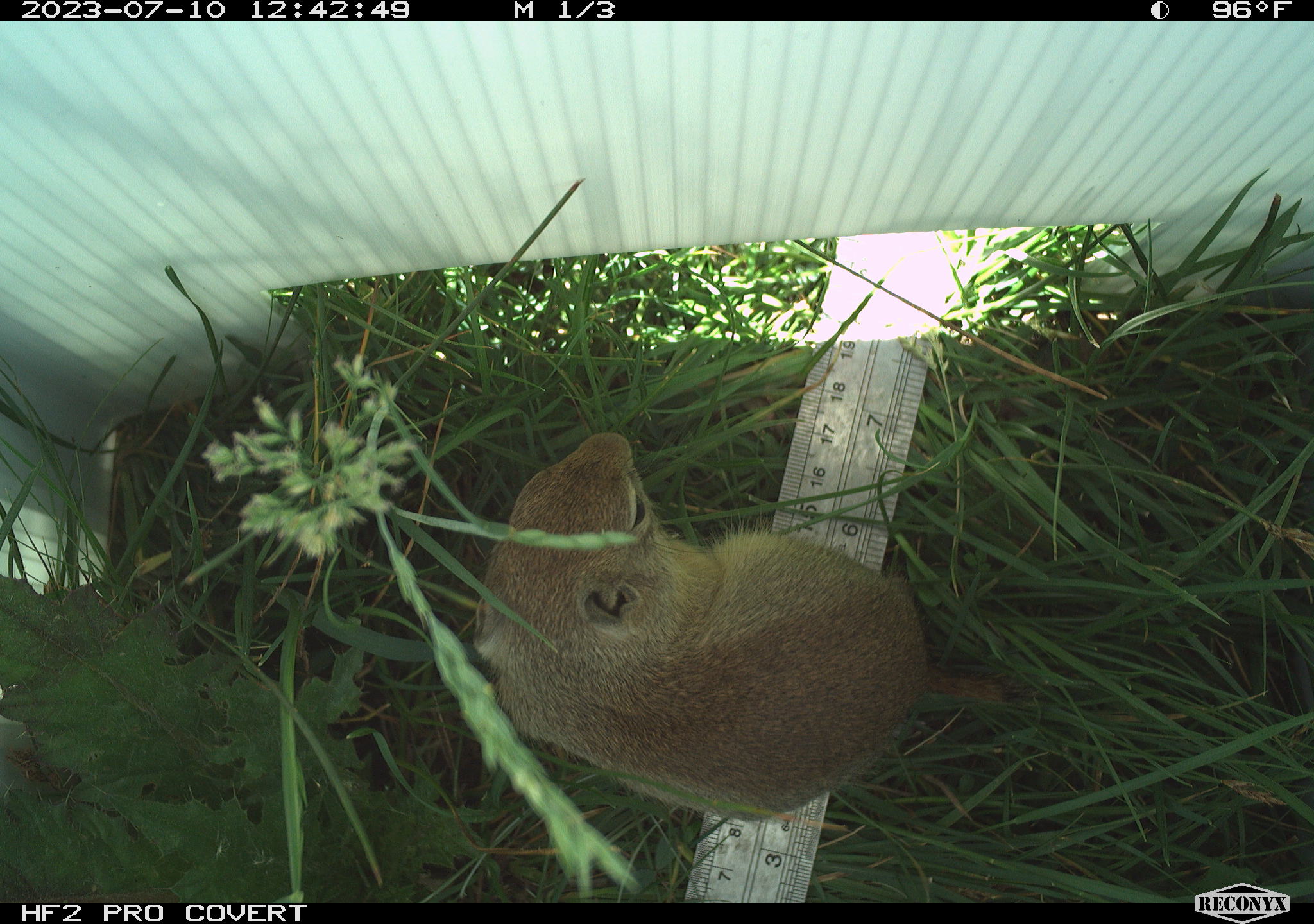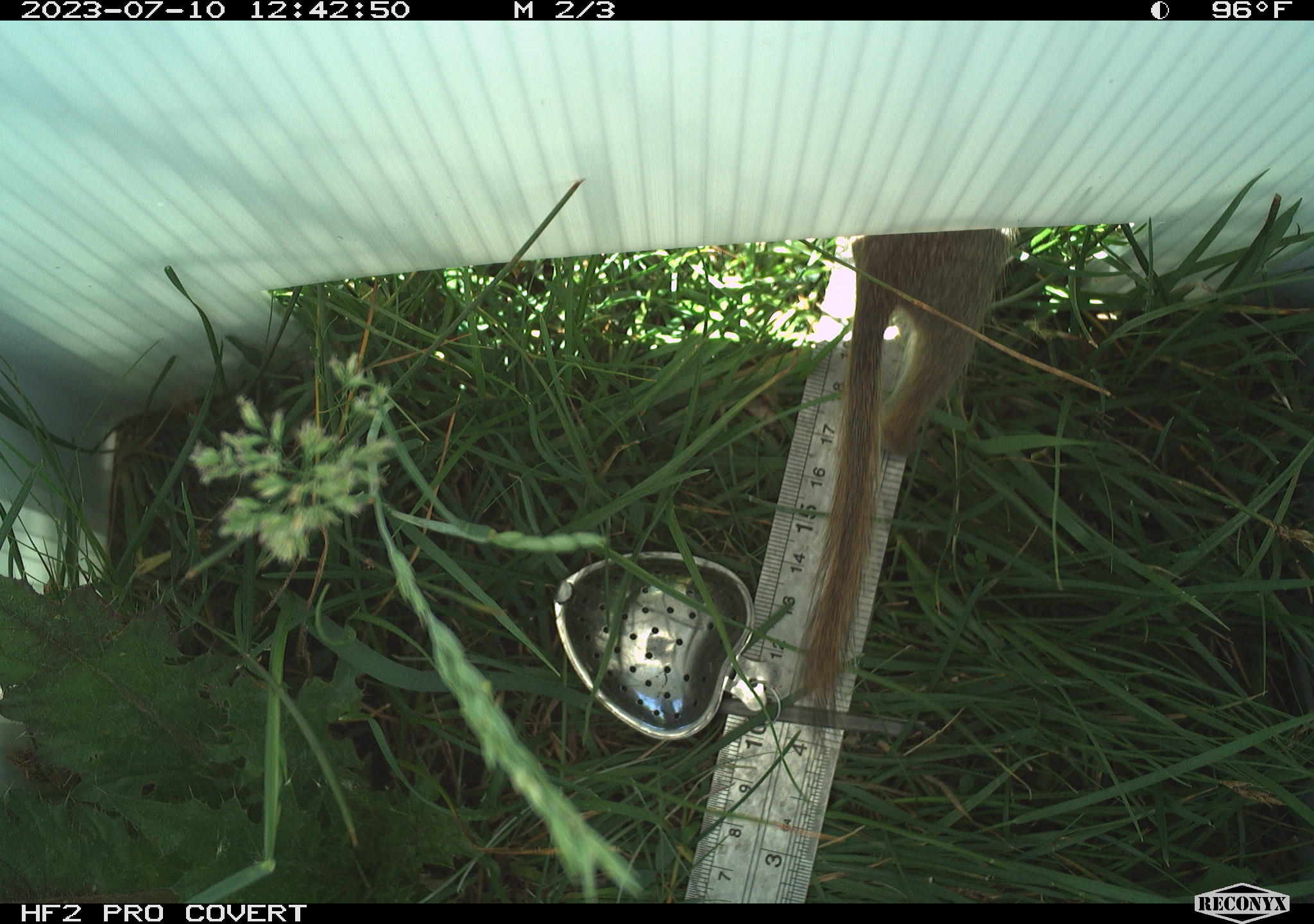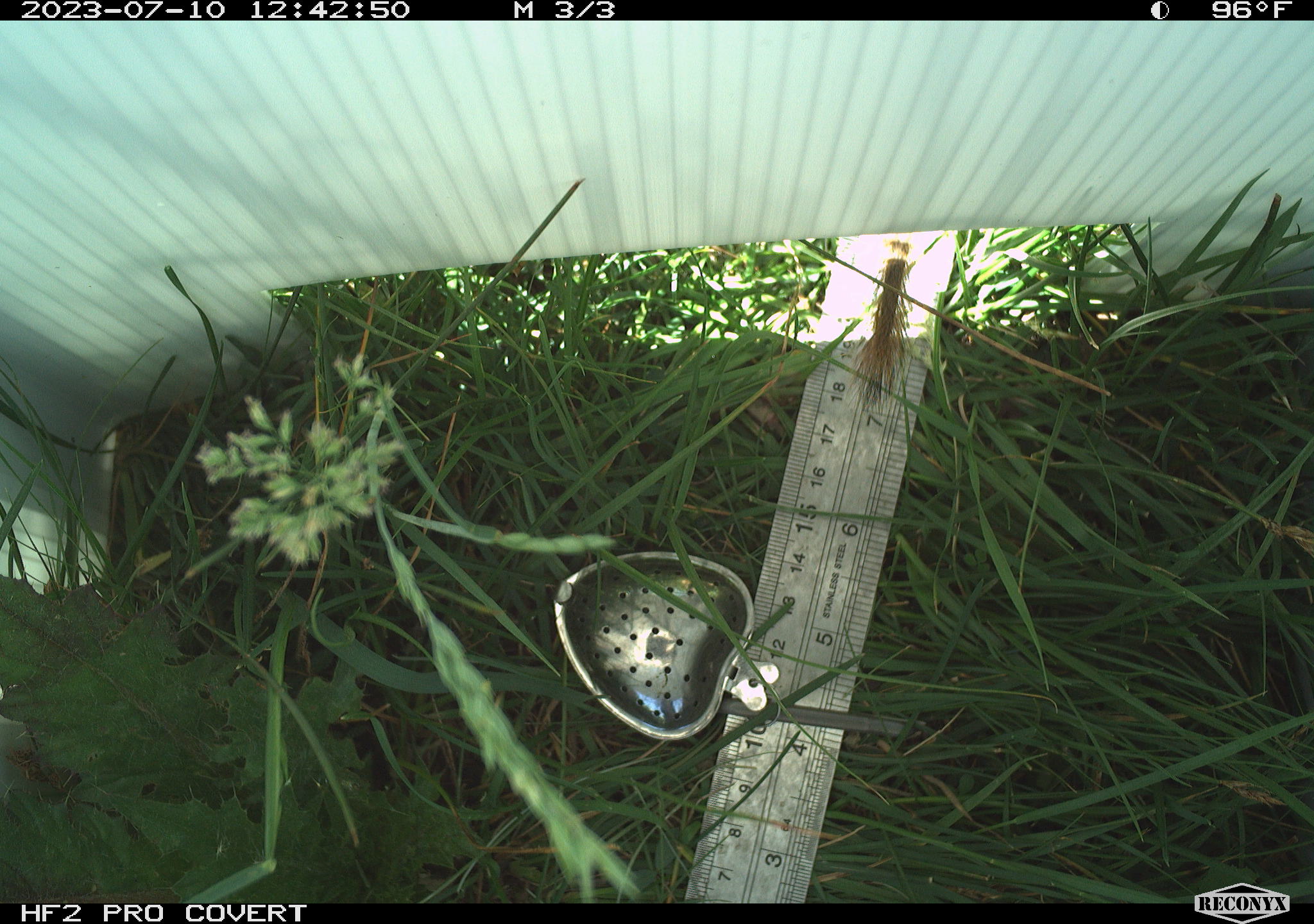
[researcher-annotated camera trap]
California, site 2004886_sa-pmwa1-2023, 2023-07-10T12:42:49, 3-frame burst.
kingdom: Animalia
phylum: Chordata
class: Mammalia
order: Rodentia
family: Sciuridae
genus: Urocitellus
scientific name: Urocitellus beldingi beldingi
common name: belding's ground squirrel